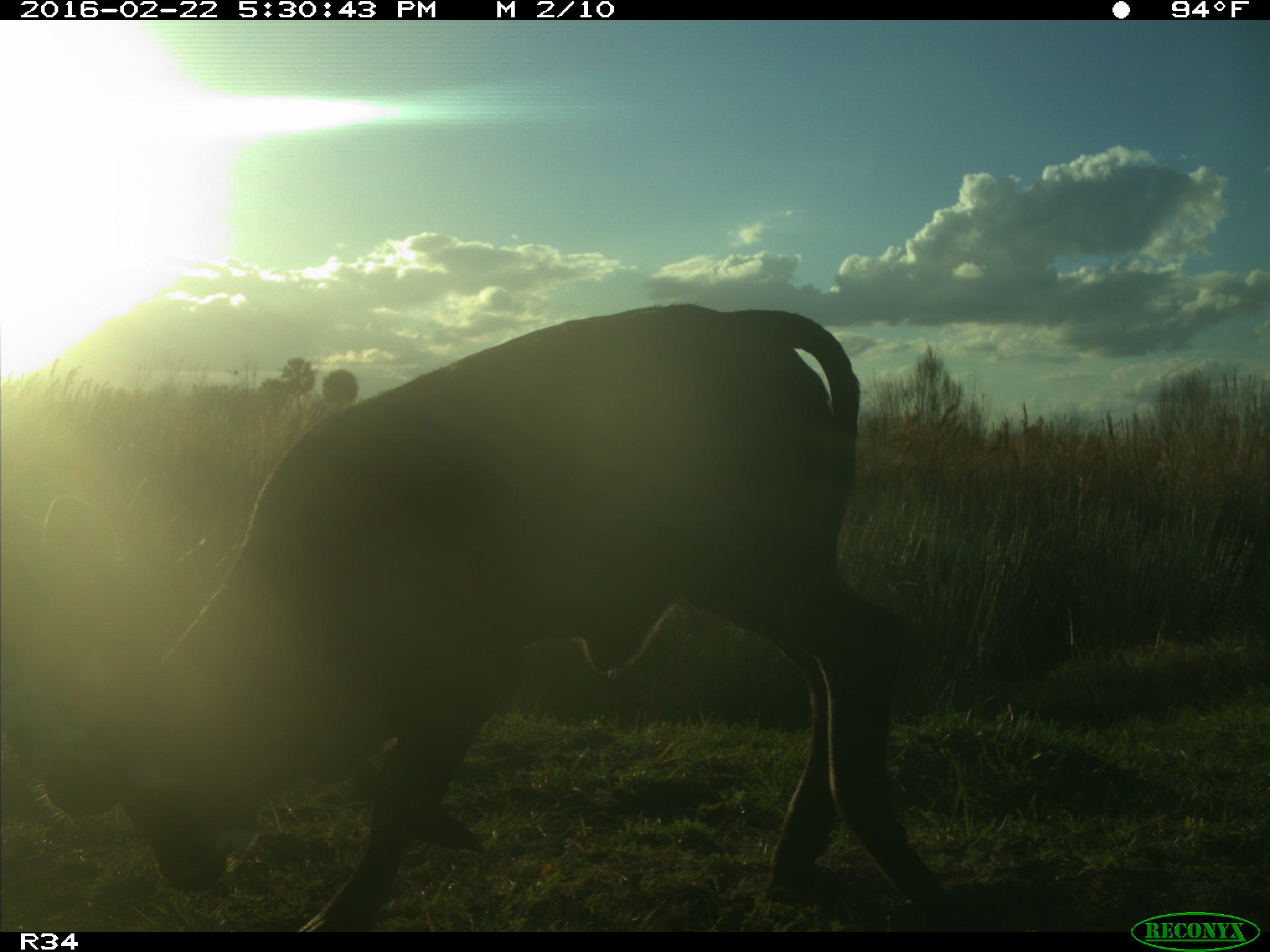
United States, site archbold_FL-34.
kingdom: Animalia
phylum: Chordata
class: Mammalia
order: Artiodactyla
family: Bovidae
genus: Bos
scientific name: Bos taurus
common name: domestic cow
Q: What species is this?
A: Bos taurus (domestic cow).